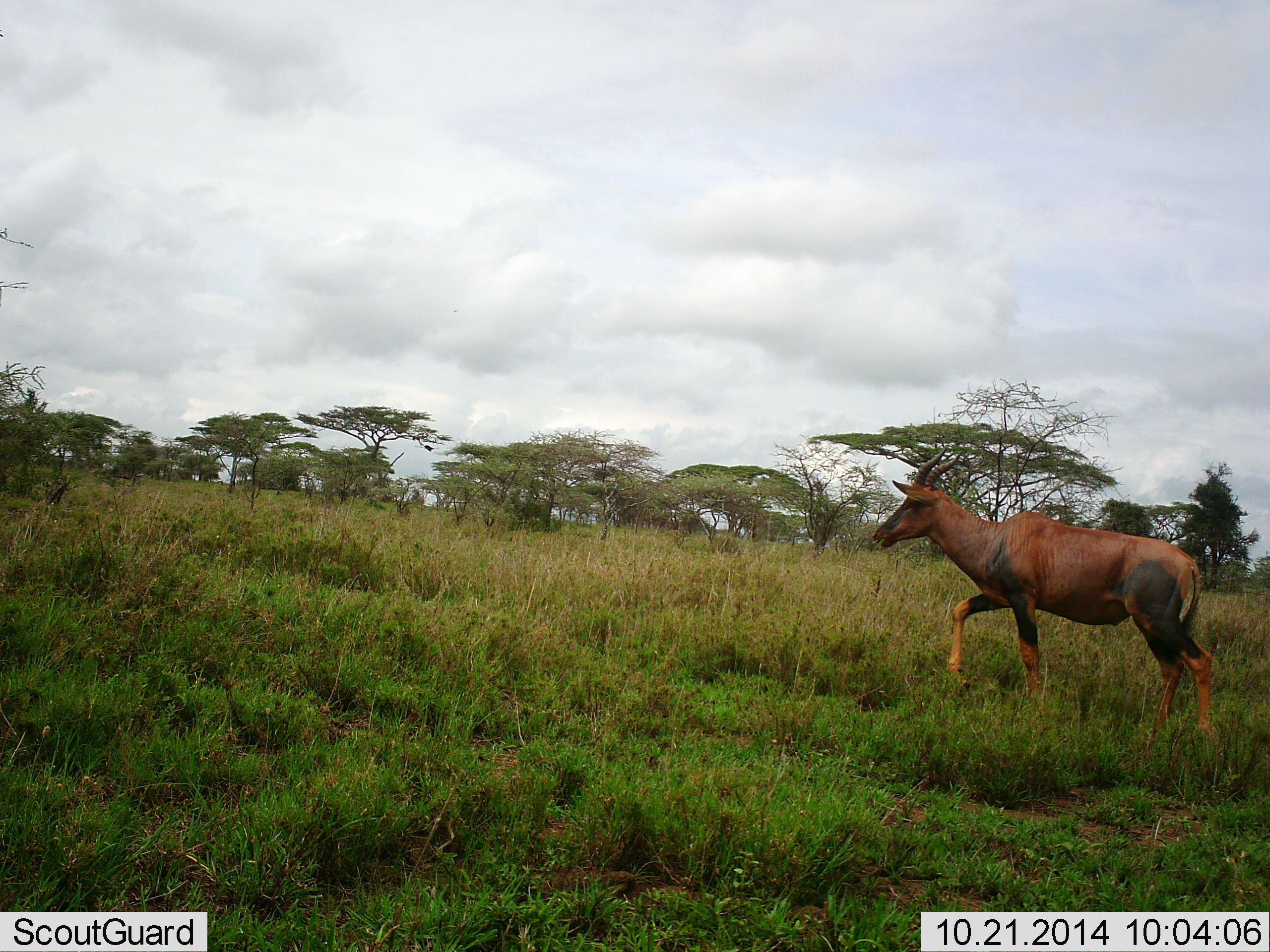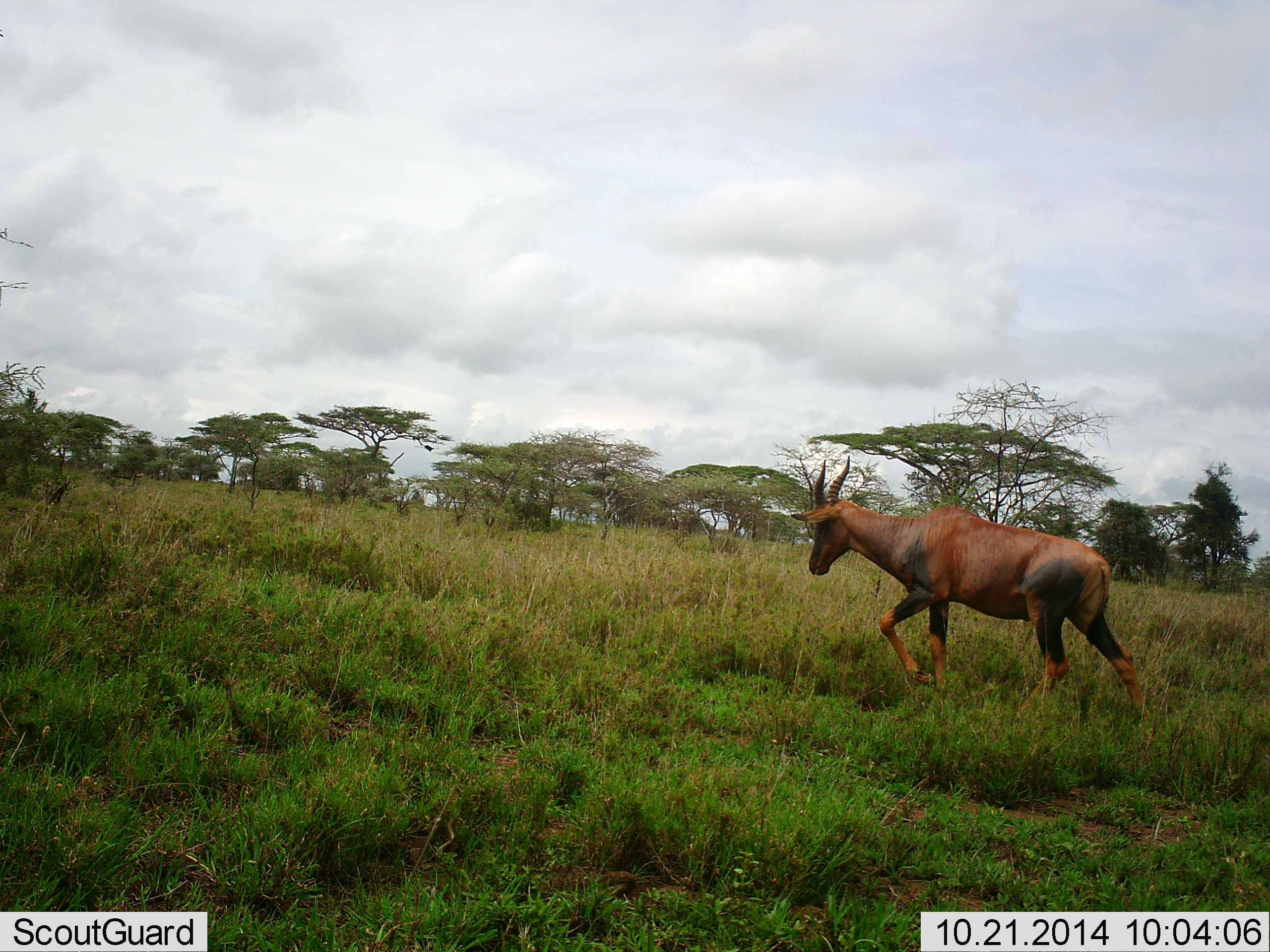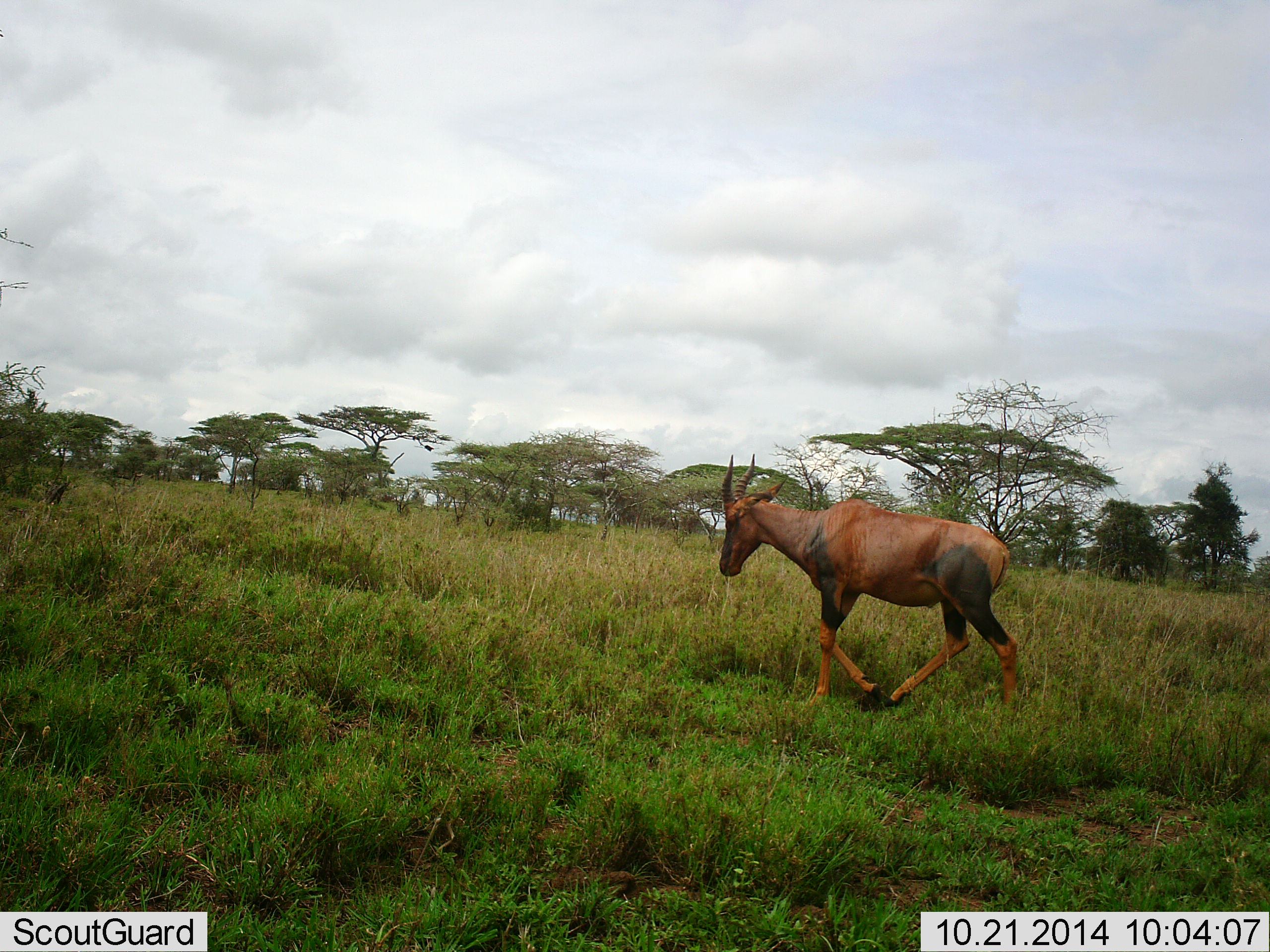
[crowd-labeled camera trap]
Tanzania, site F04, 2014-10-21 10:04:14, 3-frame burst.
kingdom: Animalia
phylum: Chordata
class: Mammalia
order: Artiodactyla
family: Bovidae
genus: Damaliscus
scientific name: Damaliscus lunatus jimela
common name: topi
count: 1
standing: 10%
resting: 0%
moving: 100%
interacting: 0%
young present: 0%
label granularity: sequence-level